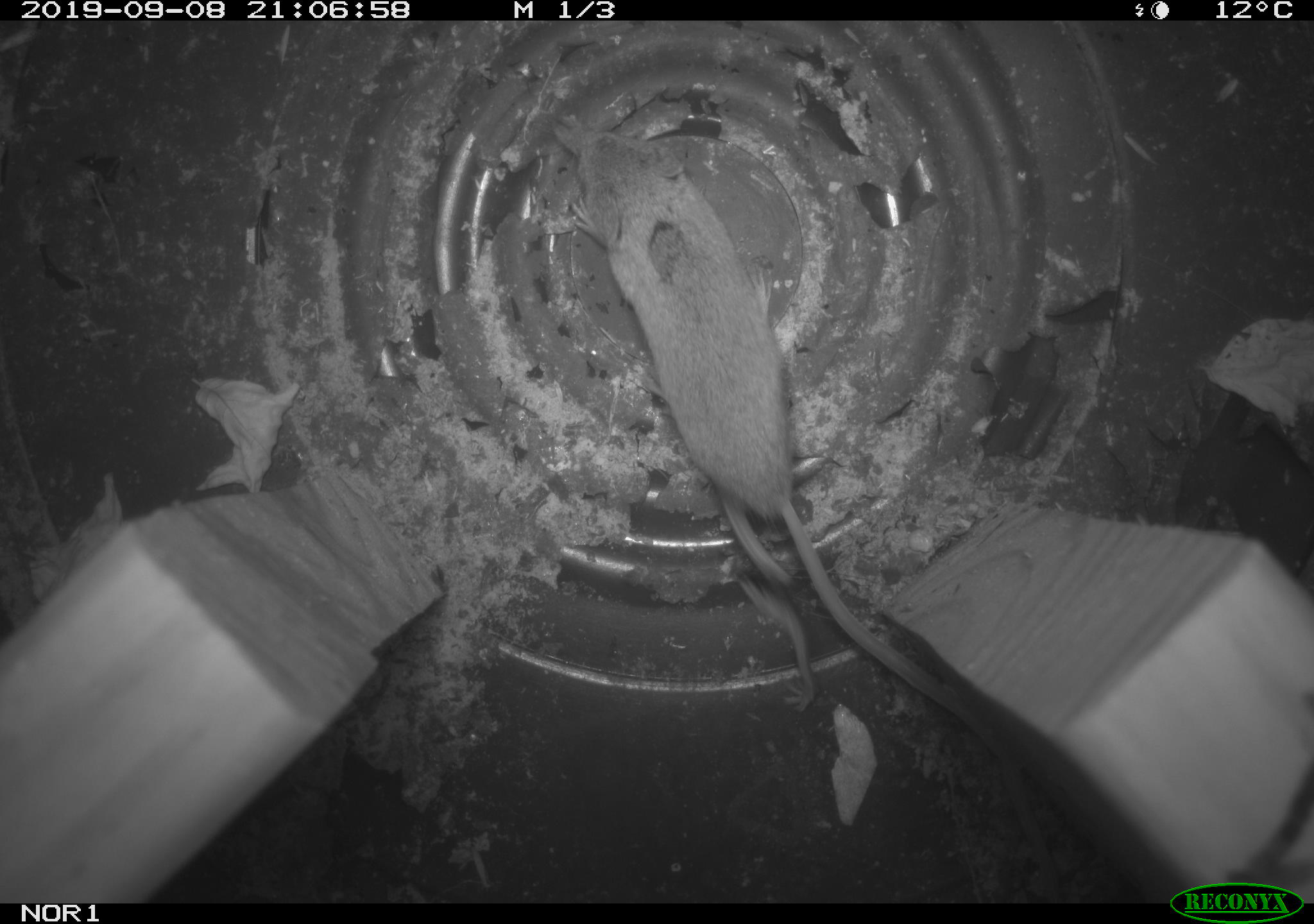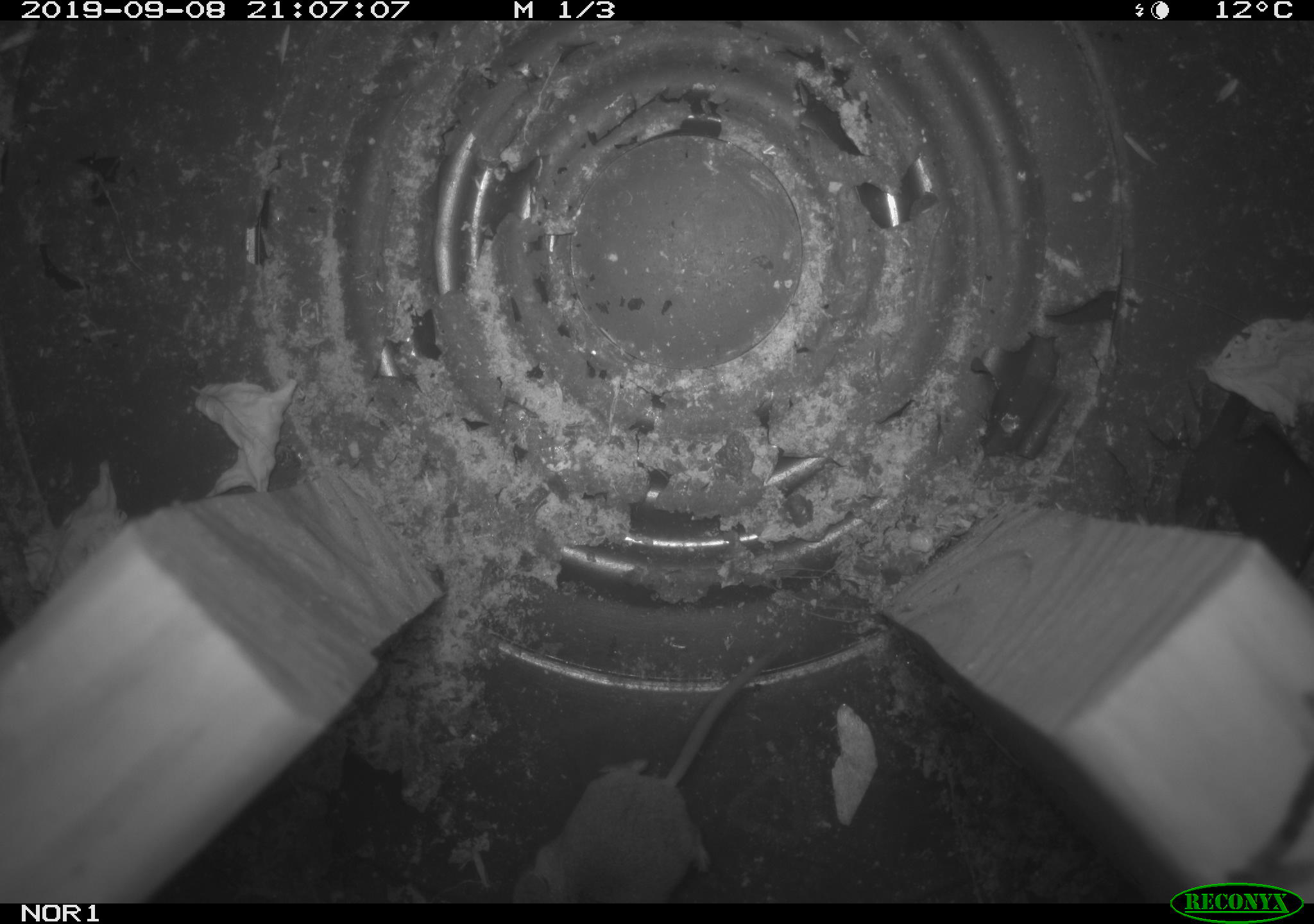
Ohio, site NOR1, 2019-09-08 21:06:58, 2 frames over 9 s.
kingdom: Animalia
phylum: Chordata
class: Mammalia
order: Eulipotyphla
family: Soricidae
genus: Sorex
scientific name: Sorex cinereus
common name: masked shrew